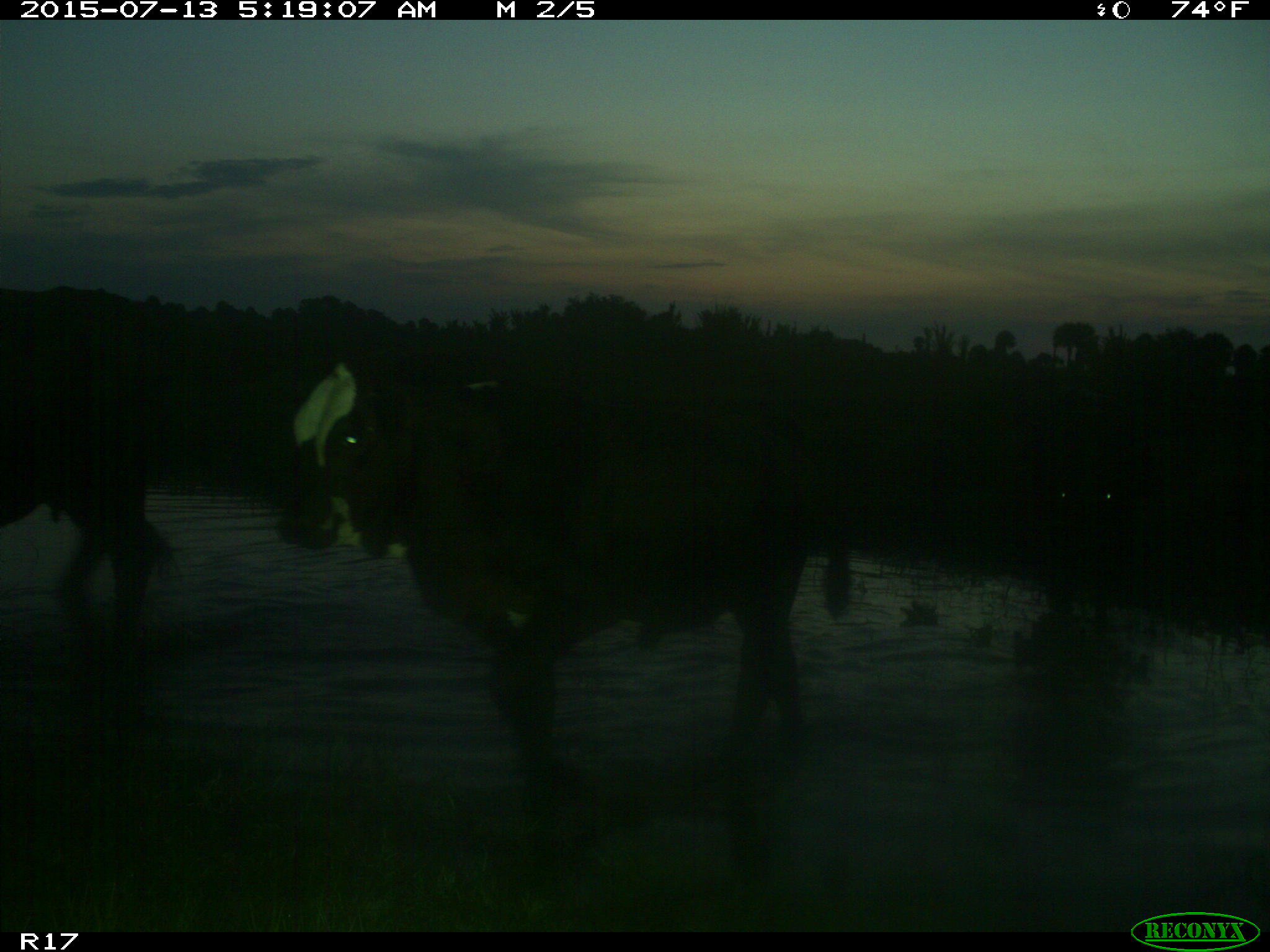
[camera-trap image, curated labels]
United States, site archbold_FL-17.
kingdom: Animalia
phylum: Chordata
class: Mammalia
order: Artiodactyla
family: Bovidae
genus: Bos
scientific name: Bos taurus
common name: domestic cow